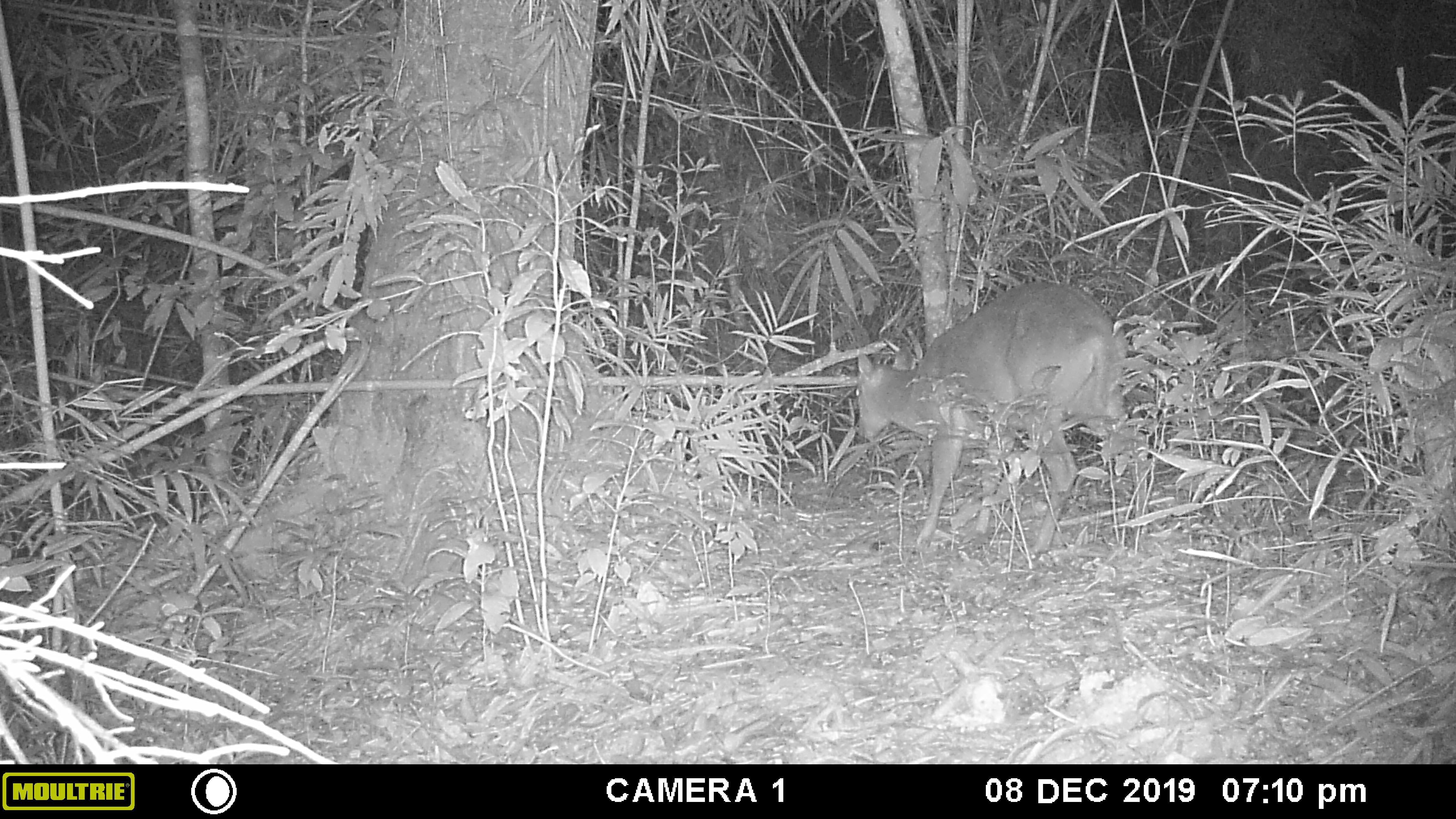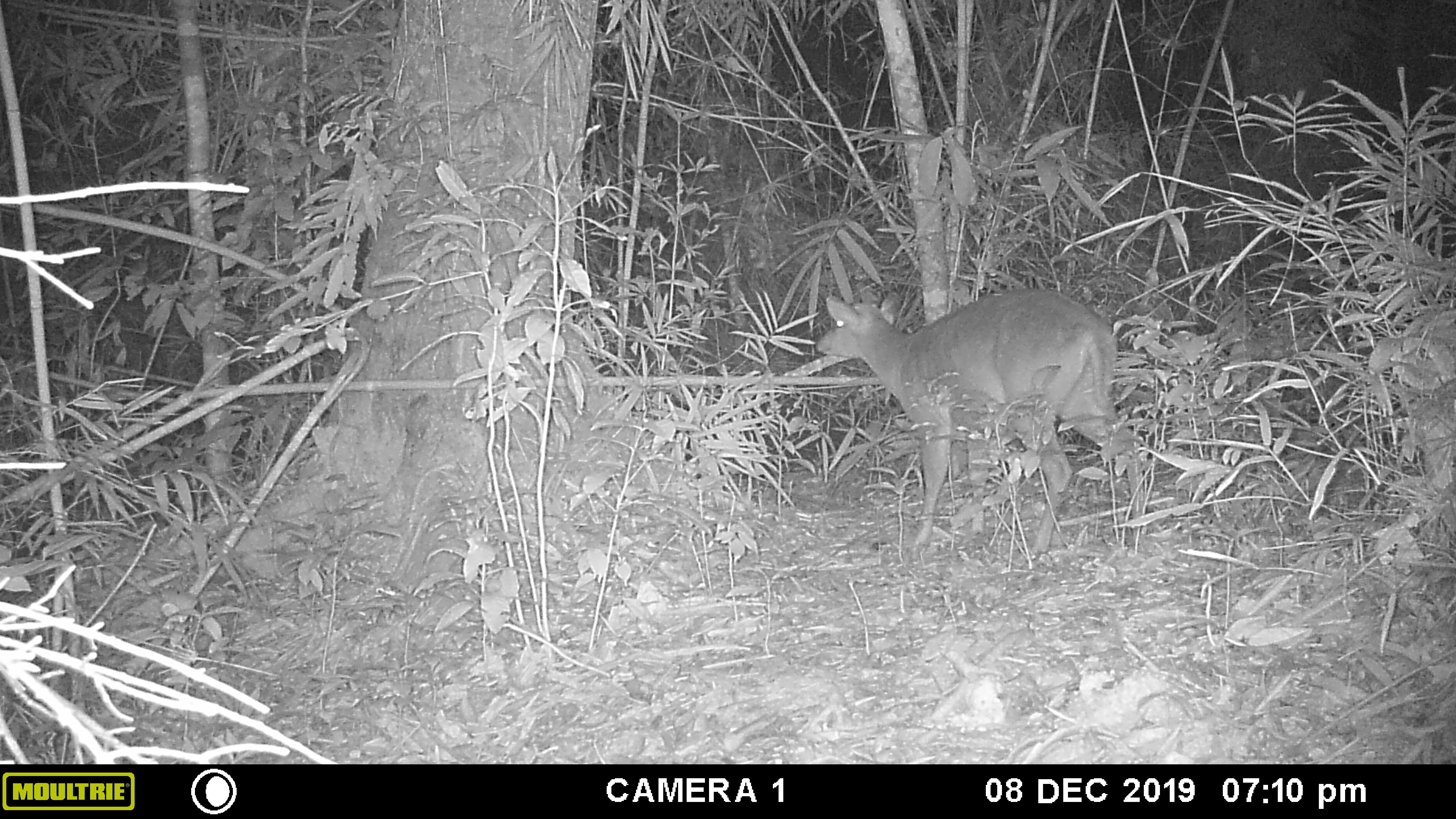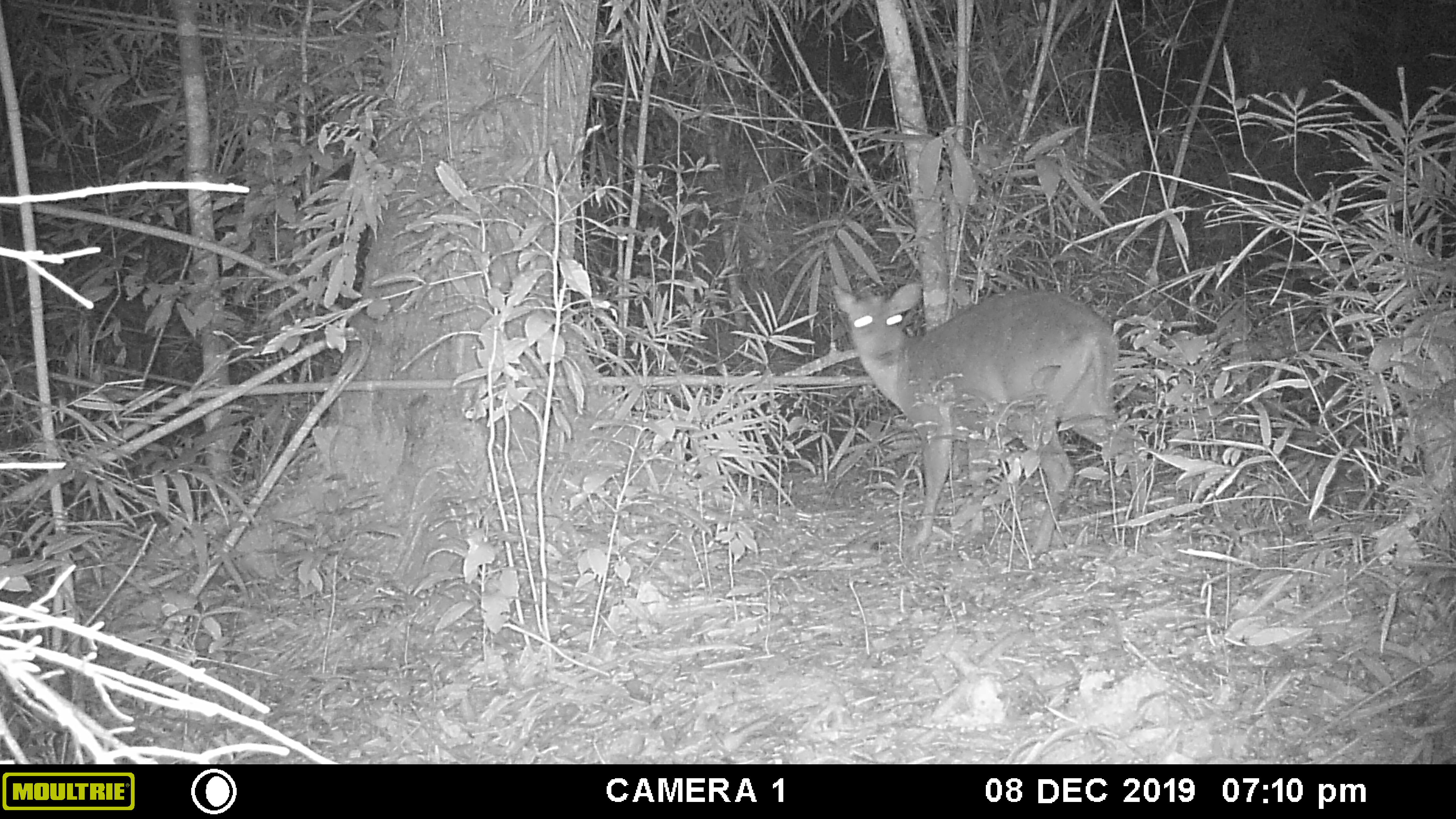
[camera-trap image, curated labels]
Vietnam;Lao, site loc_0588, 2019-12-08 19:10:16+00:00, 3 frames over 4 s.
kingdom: Animalia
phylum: Chordata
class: Mammalia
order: Artiodactyla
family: Cervidae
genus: Muntiacus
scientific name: Muntiacus muntjak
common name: red muntjac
Red muntjac (Muntiacus muntjak). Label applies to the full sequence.